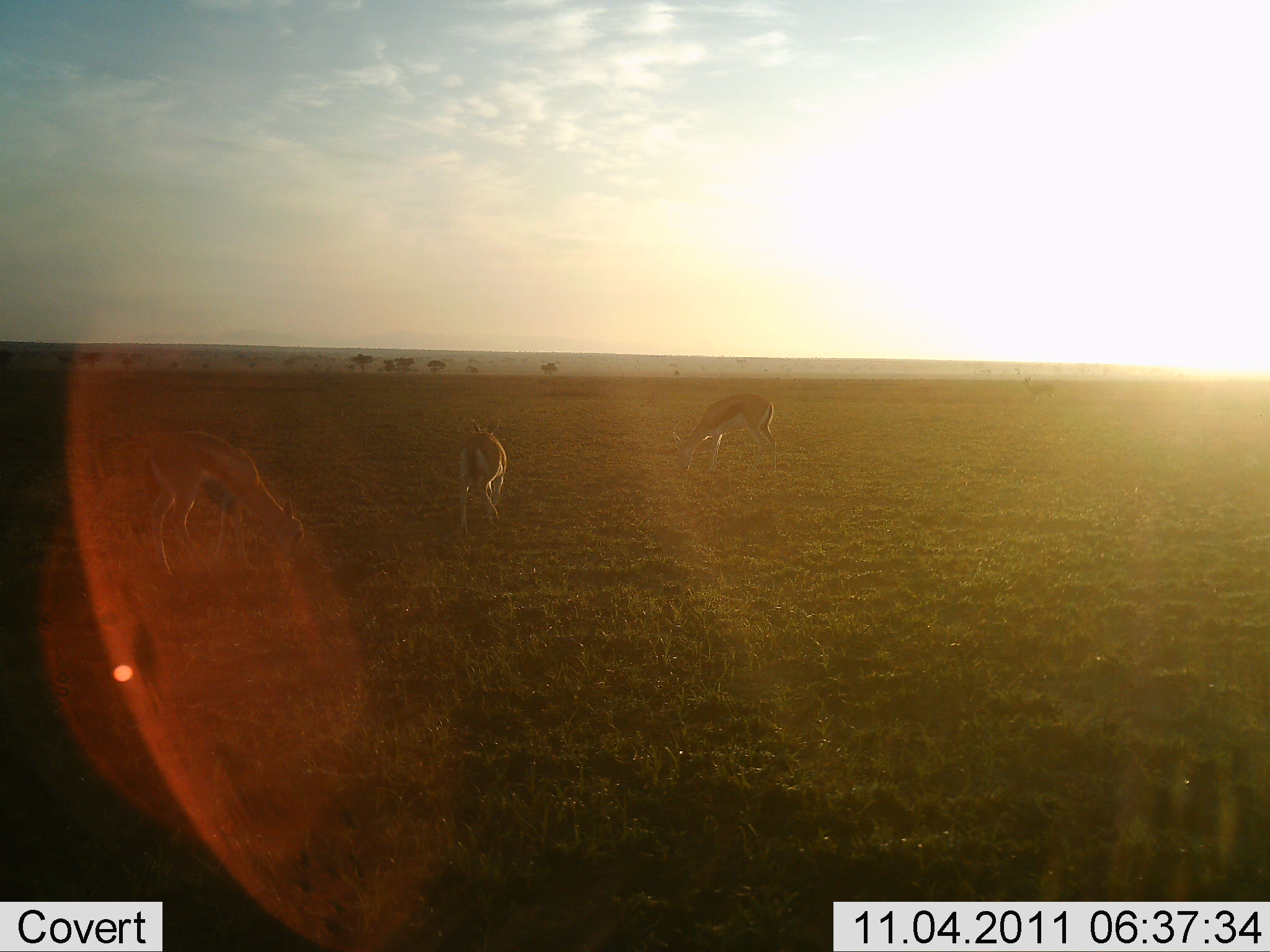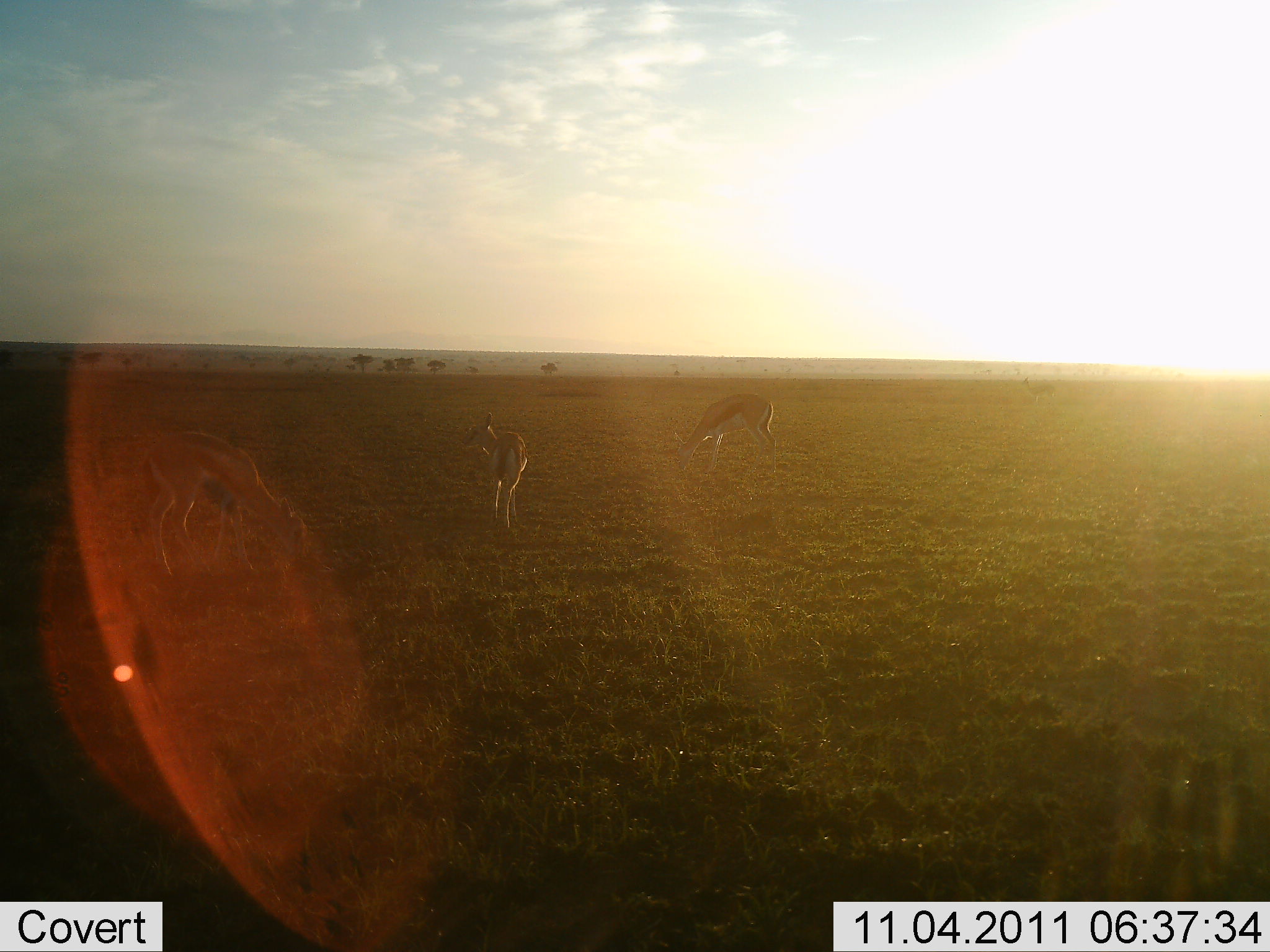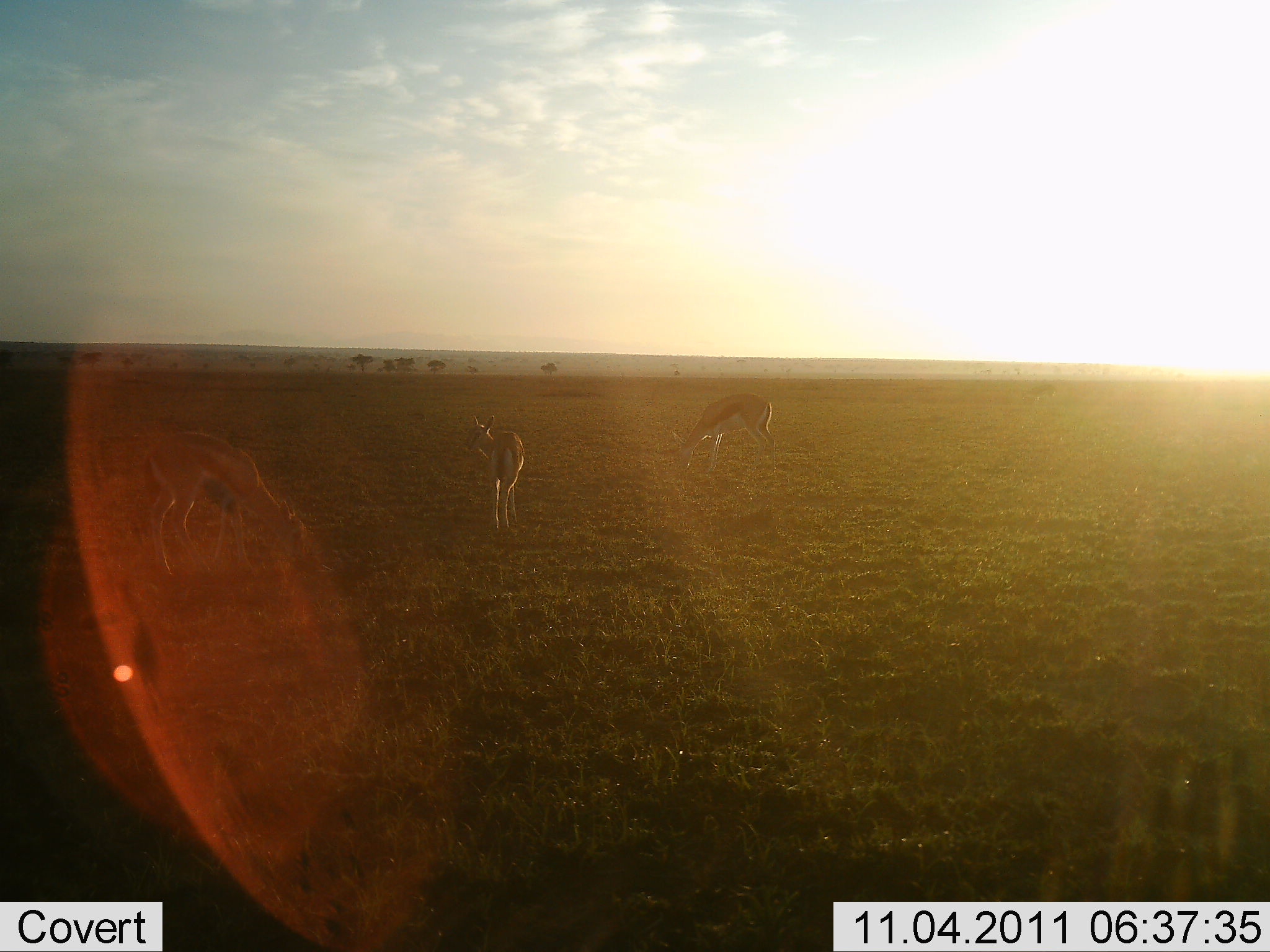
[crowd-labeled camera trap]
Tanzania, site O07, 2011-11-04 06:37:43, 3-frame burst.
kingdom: Animalia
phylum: Chordata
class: Mammalia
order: Artiodactyla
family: Bovidae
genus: Eudorcas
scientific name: Eudorcas thomsonii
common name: thomson's gazelle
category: gazellethomsons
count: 3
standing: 38%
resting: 0%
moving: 31%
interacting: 0%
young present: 0%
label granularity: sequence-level